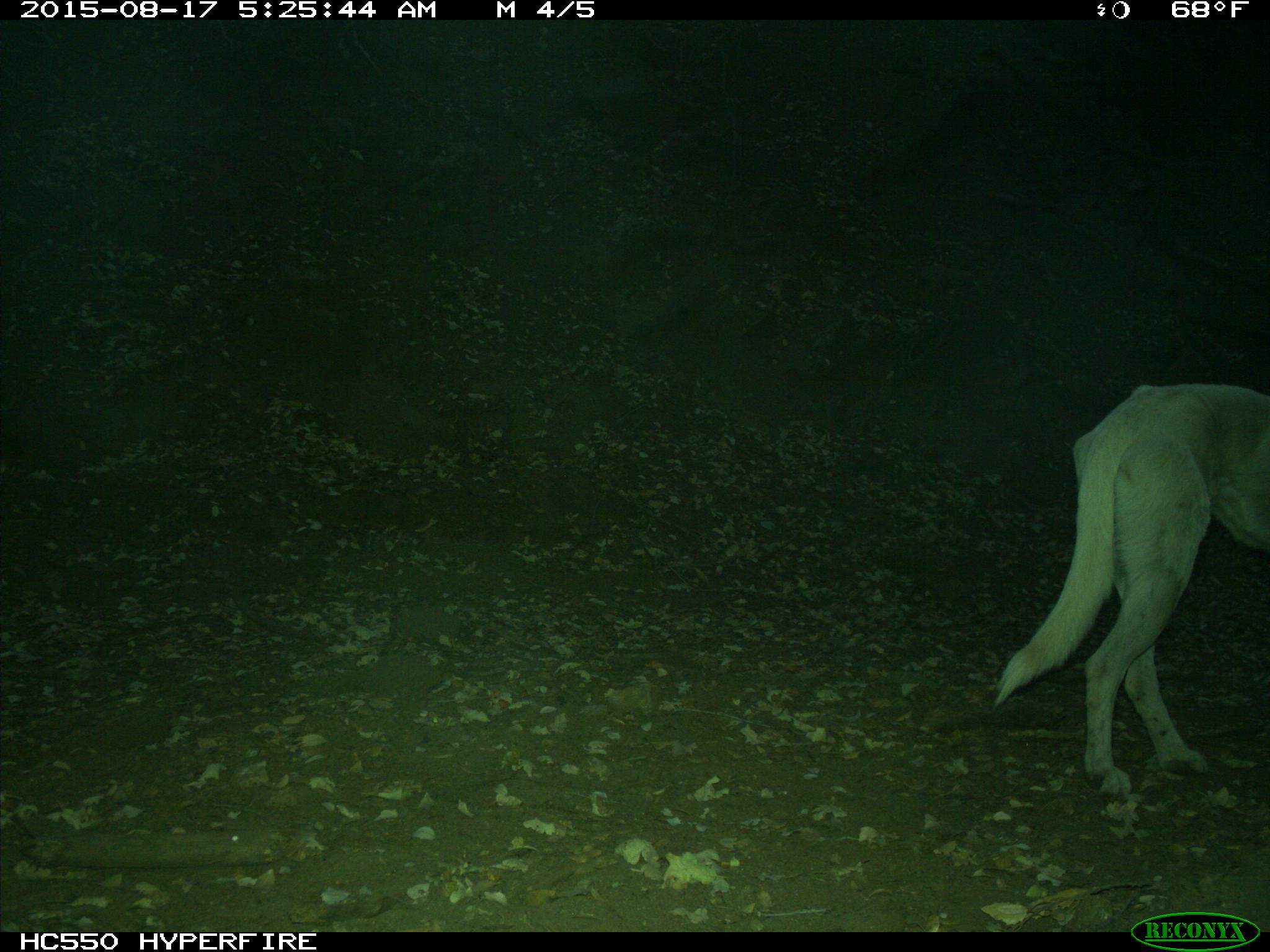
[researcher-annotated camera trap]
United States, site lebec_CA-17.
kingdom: Animalia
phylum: Chordata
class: Mammalia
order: Carnivora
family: Canidae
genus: Canis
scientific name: Canis familiaris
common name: domestic dog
Canis familiaris (domestic dog).